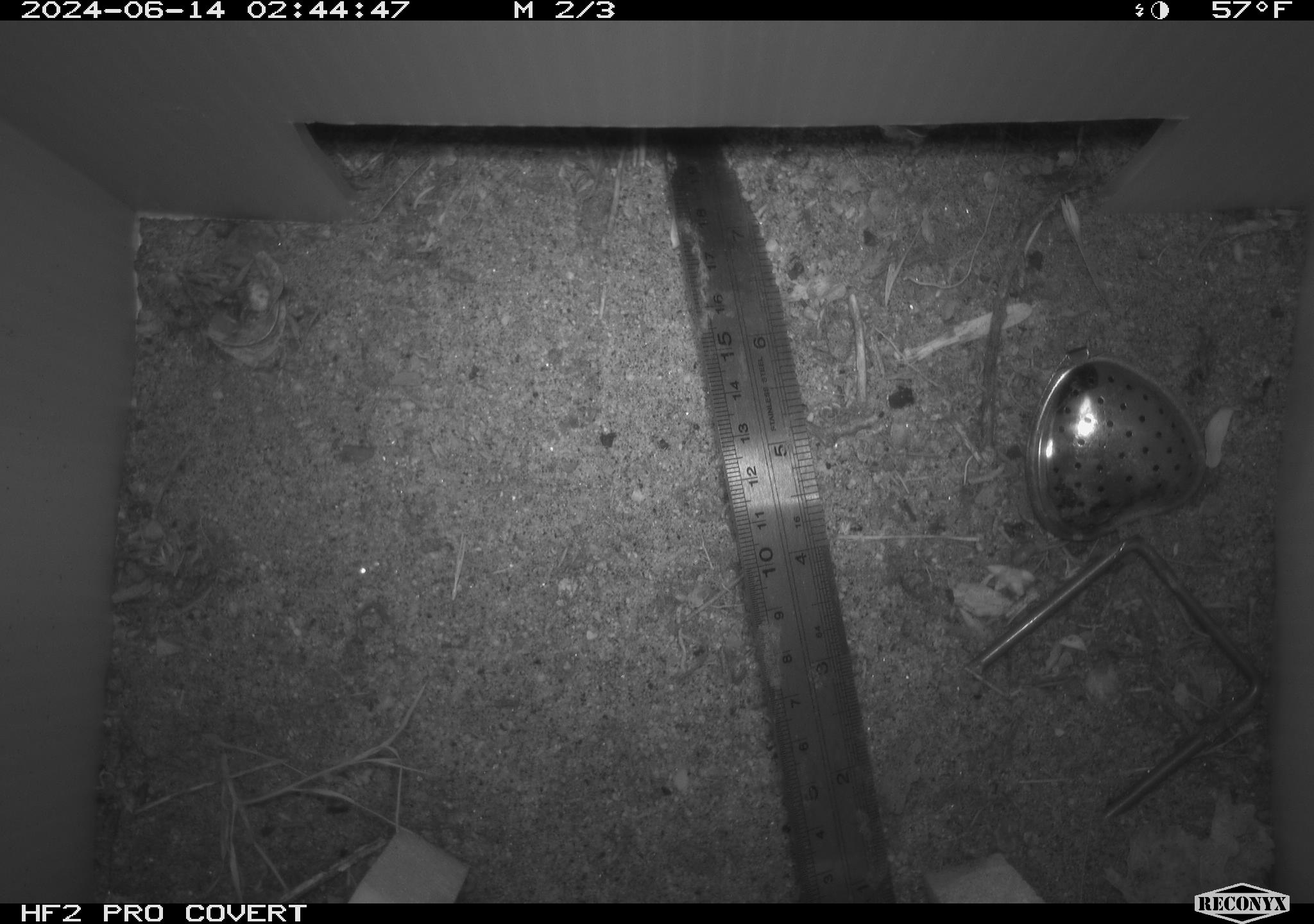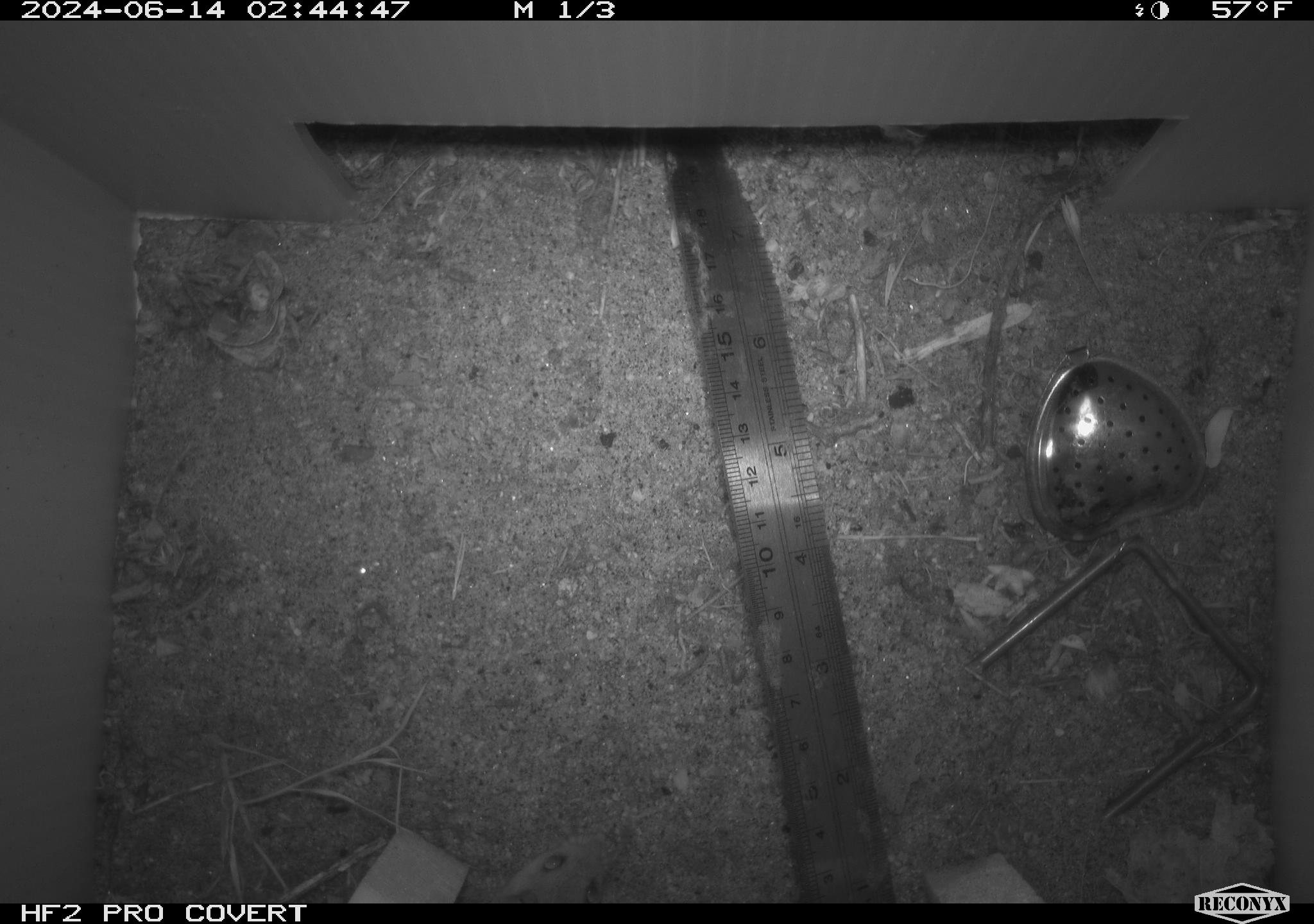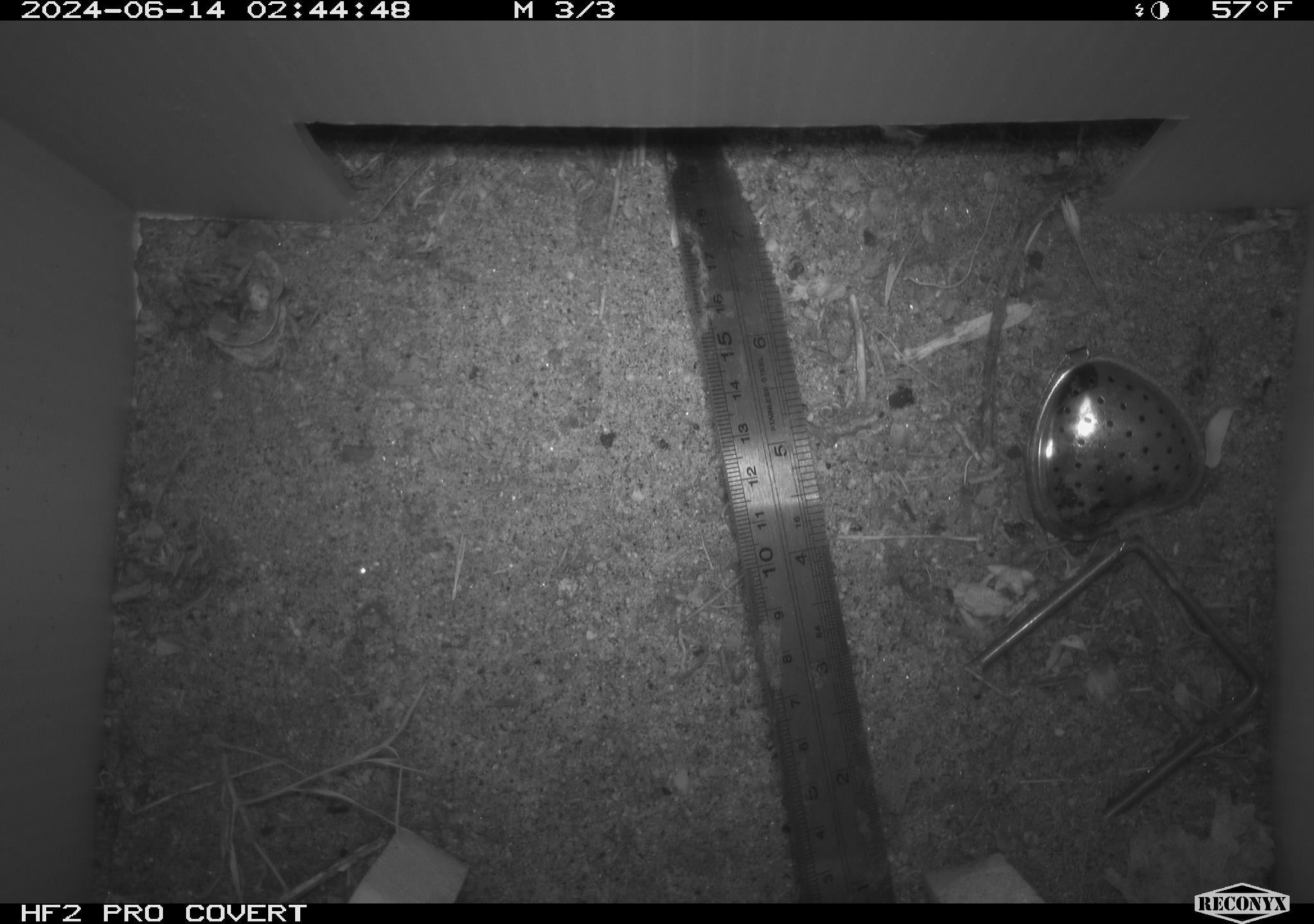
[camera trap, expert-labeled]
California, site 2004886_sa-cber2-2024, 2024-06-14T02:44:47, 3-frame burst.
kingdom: Animalia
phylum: Chordata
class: Mammalia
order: Rodentia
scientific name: Rodentia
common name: mouse species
Mouse species (Rodentia).